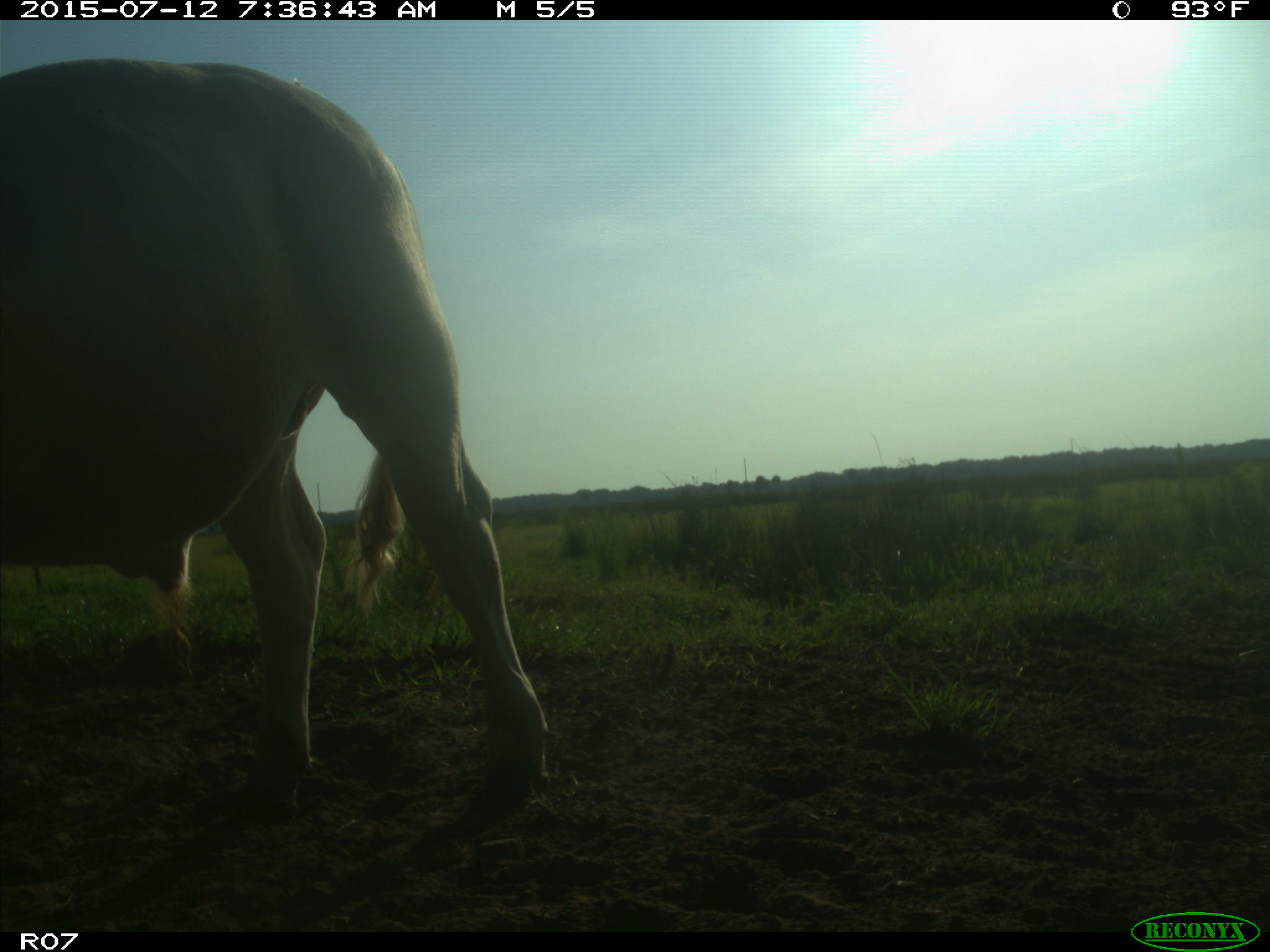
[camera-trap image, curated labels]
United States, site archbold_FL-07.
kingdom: Animalia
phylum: Chordata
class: Mammalia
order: Artiodactyla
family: Bovidae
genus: Bos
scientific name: Bos taurus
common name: domestic cow